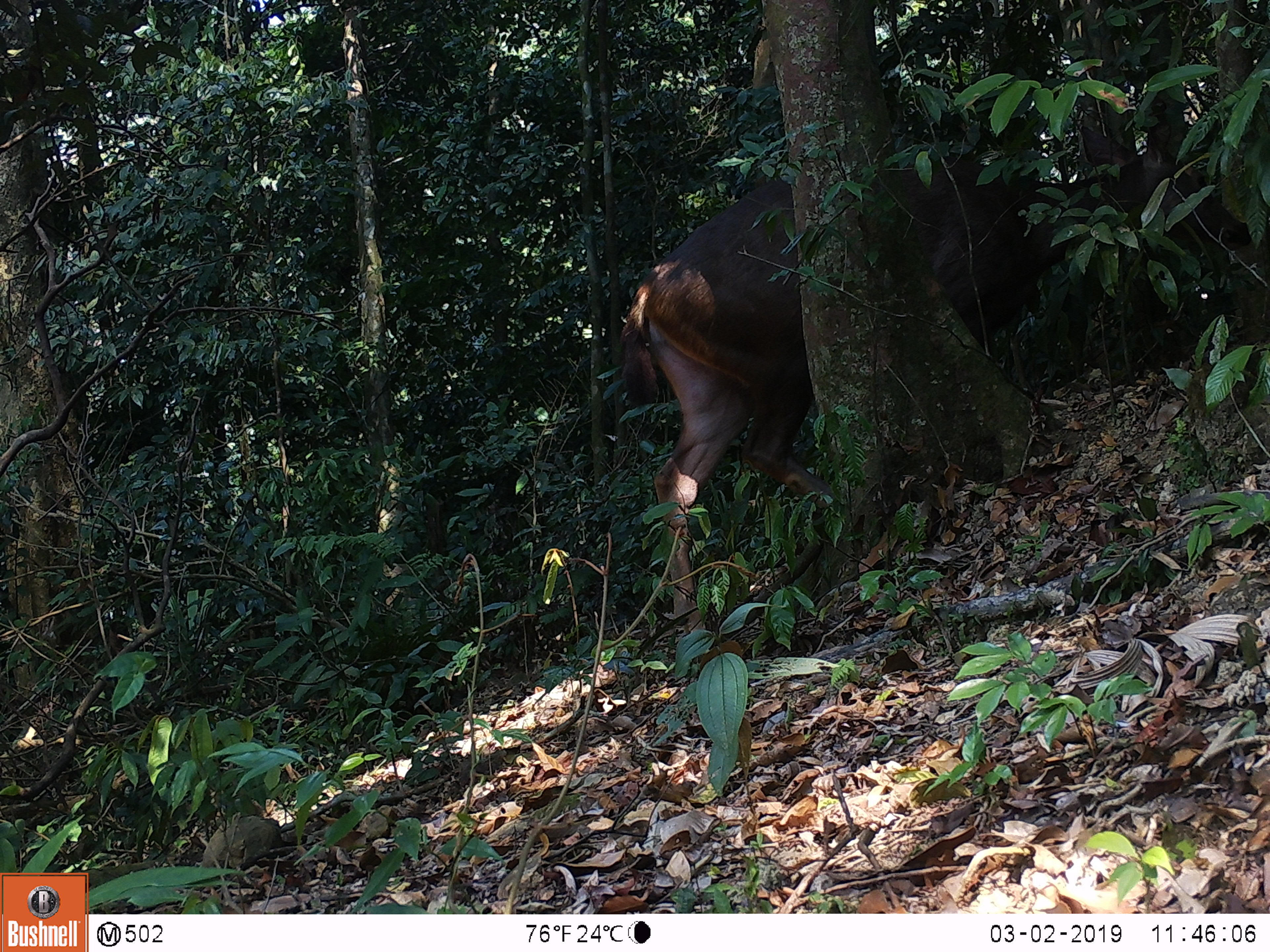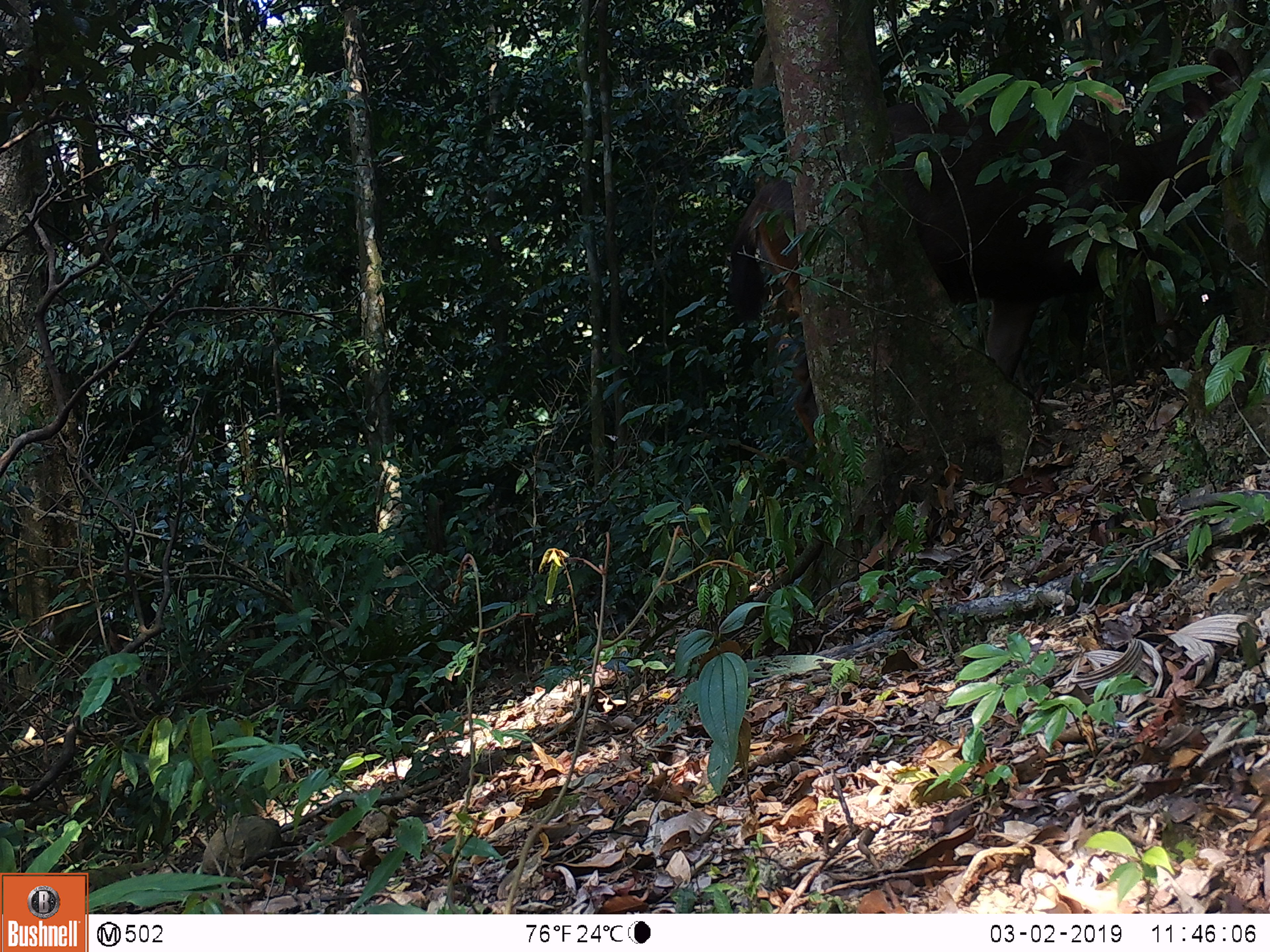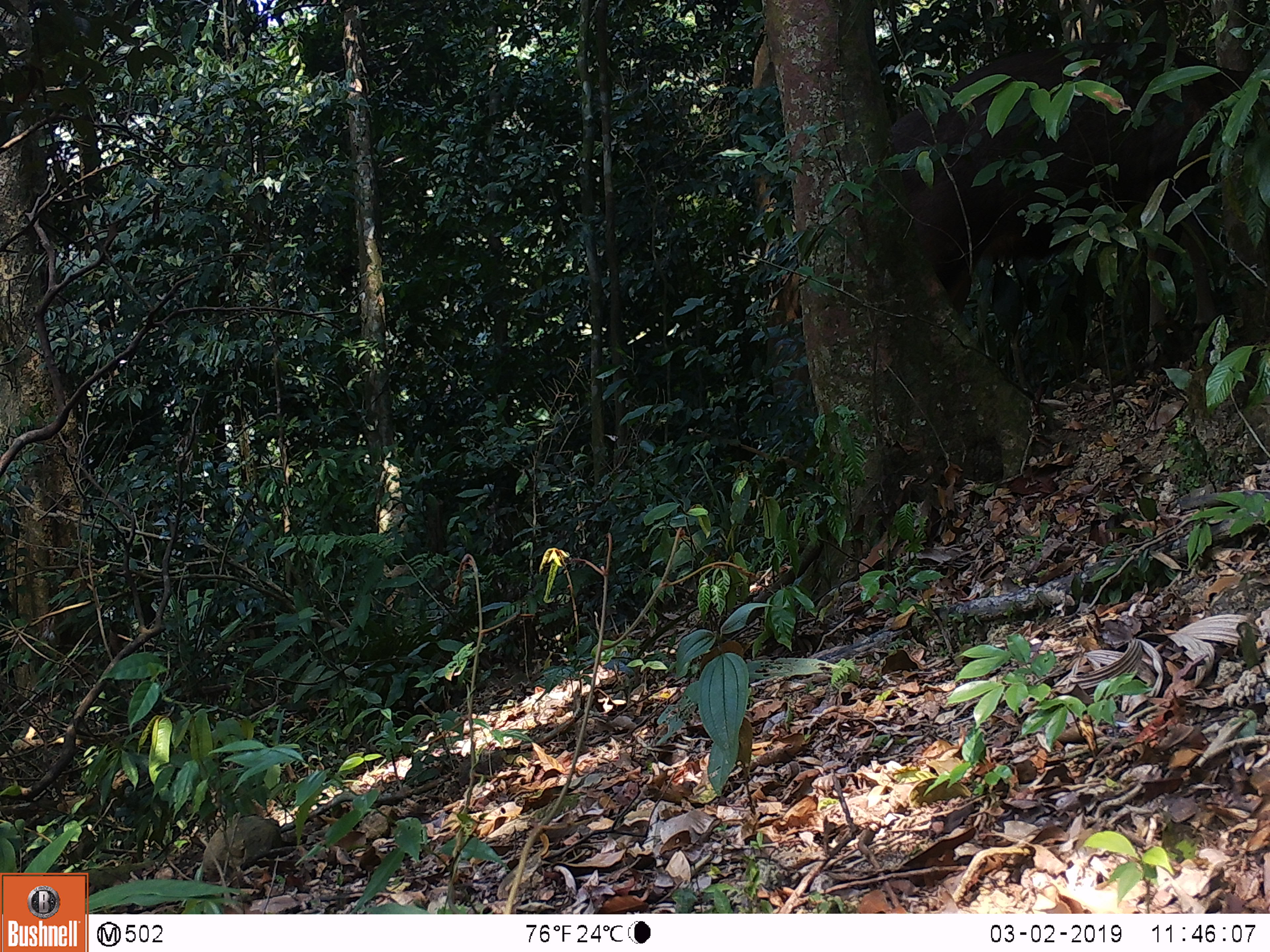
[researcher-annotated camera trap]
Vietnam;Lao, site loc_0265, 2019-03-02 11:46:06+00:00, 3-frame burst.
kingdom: Animalia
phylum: Chordata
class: Mammalia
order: Artiodactyla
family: Cervidae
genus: Rusa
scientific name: Rusa unicolor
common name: sambar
Sambar (Rusa unicolor). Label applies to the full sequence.